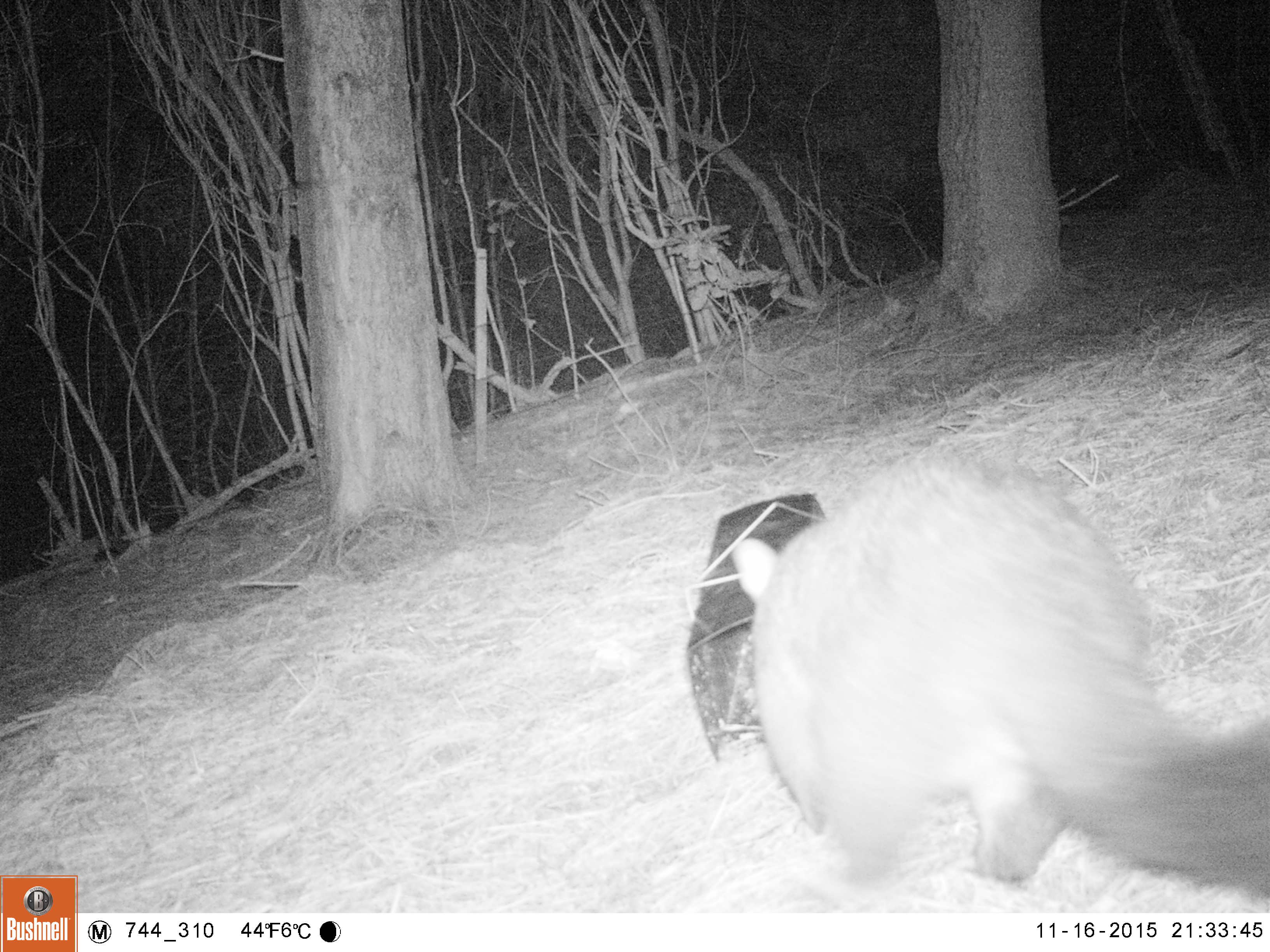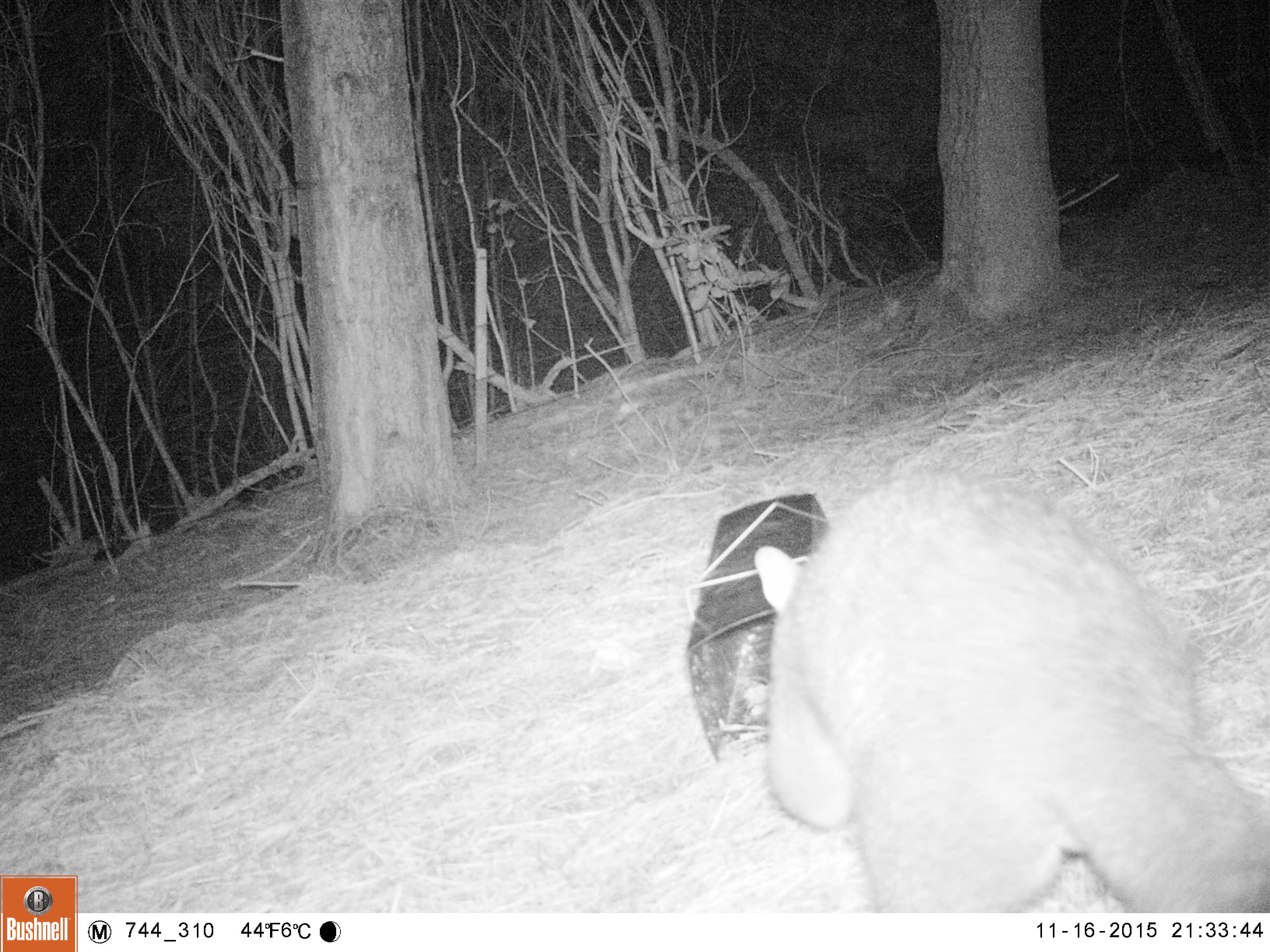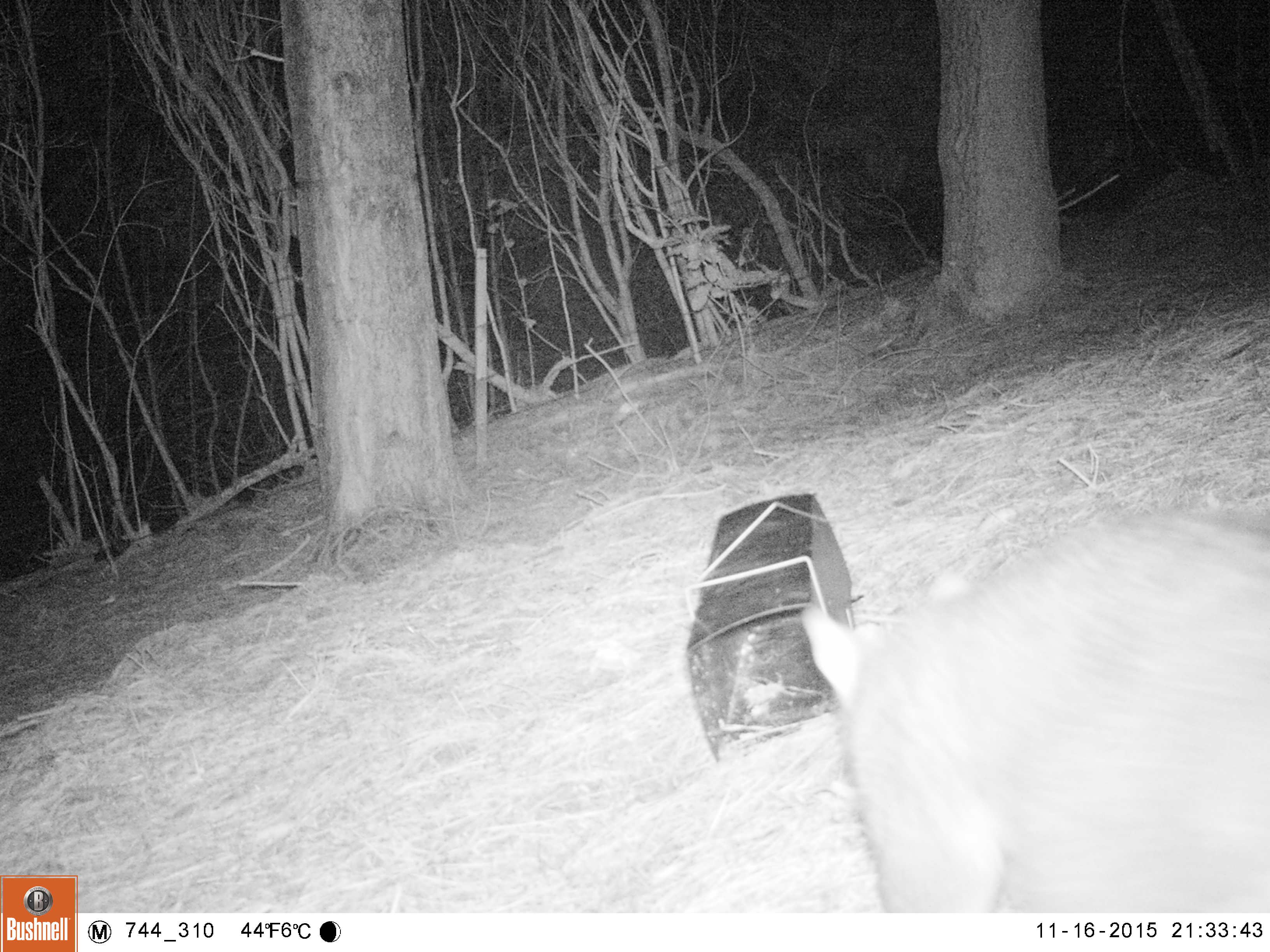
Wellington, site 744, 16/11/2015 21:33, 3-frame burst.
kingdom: Animalia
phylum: Chordata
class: Mammalia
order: Didelphimorphia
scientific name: Didelphimorphia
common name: possum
Possum (Didelphimorphia).